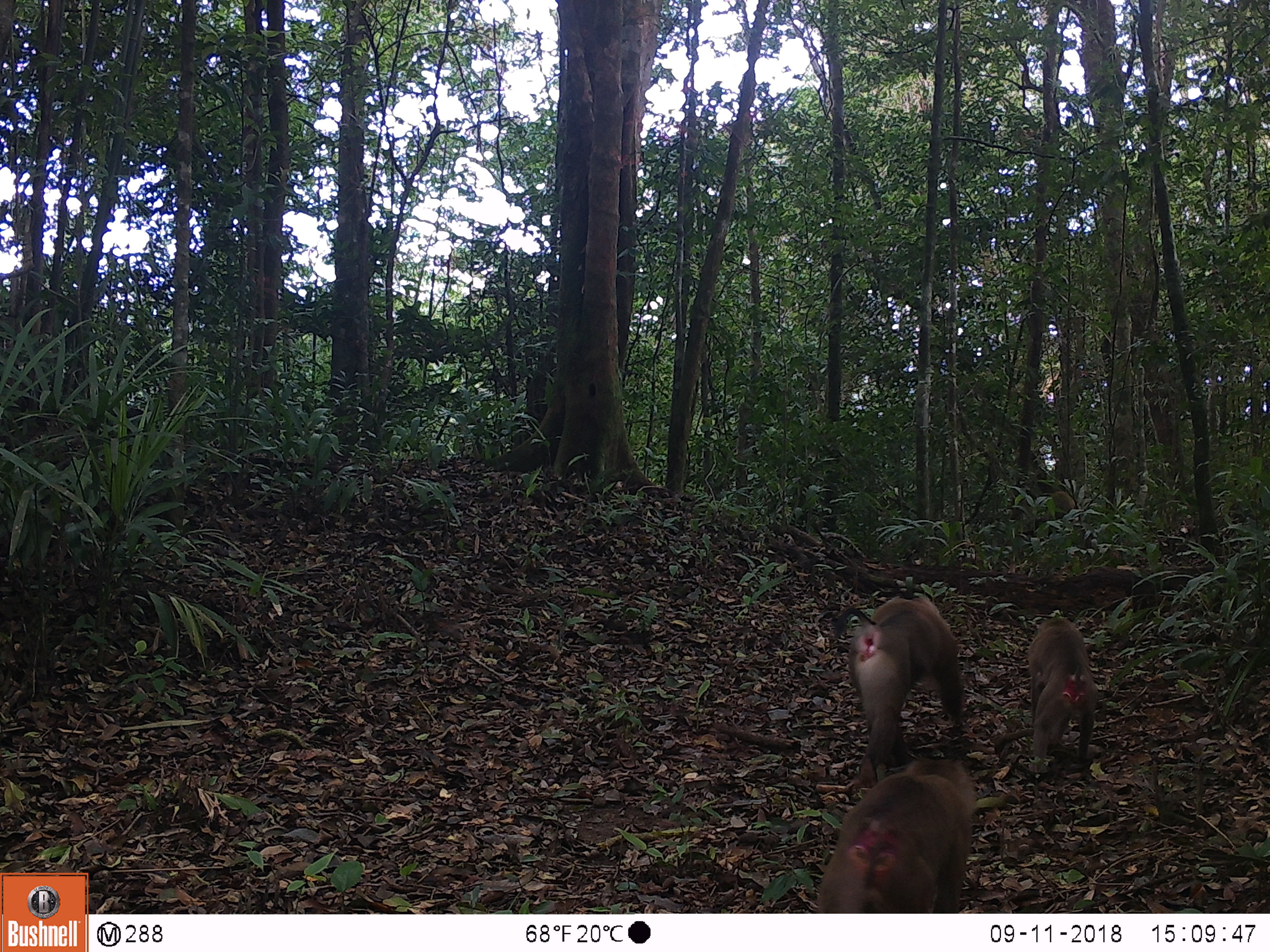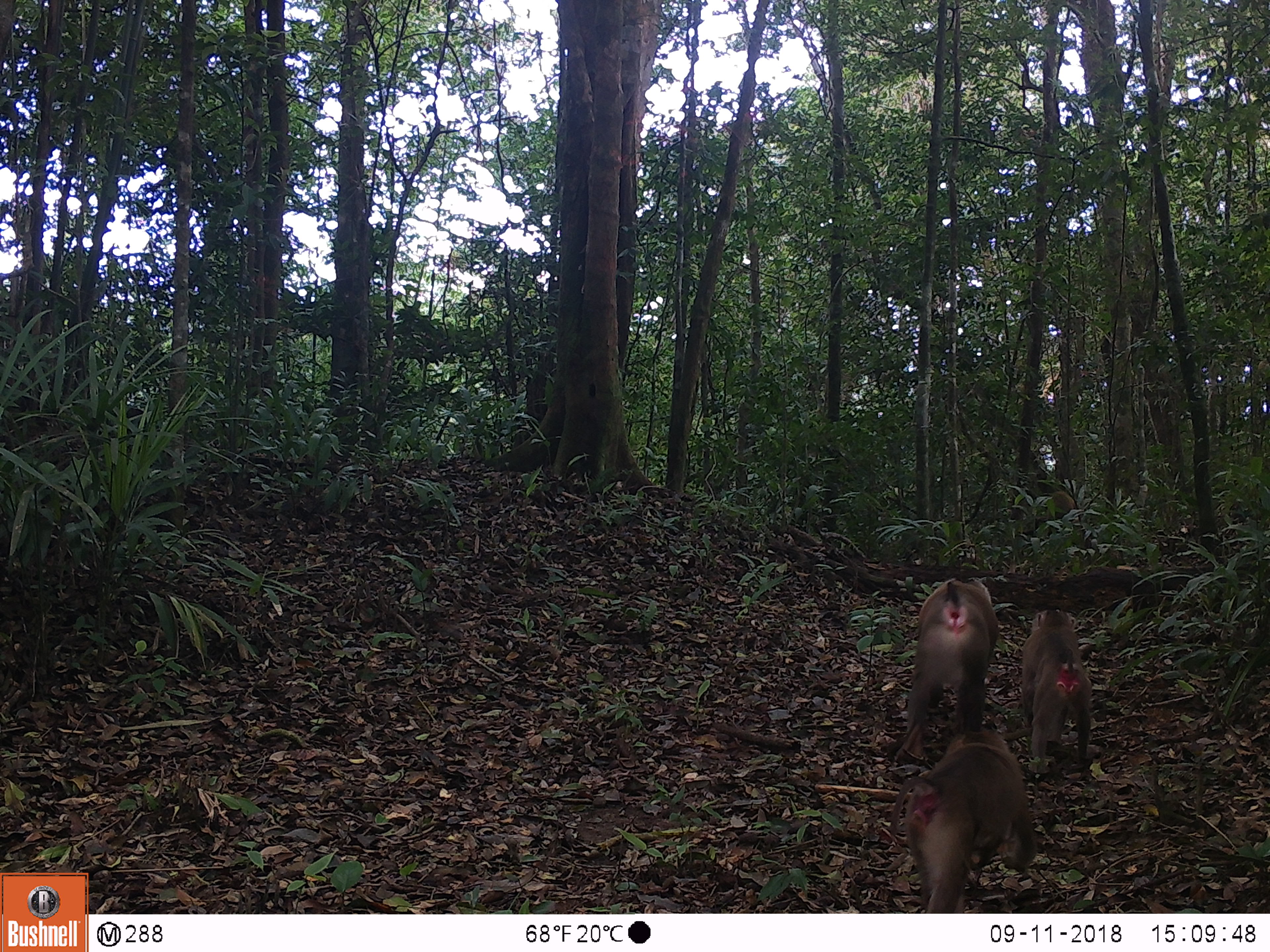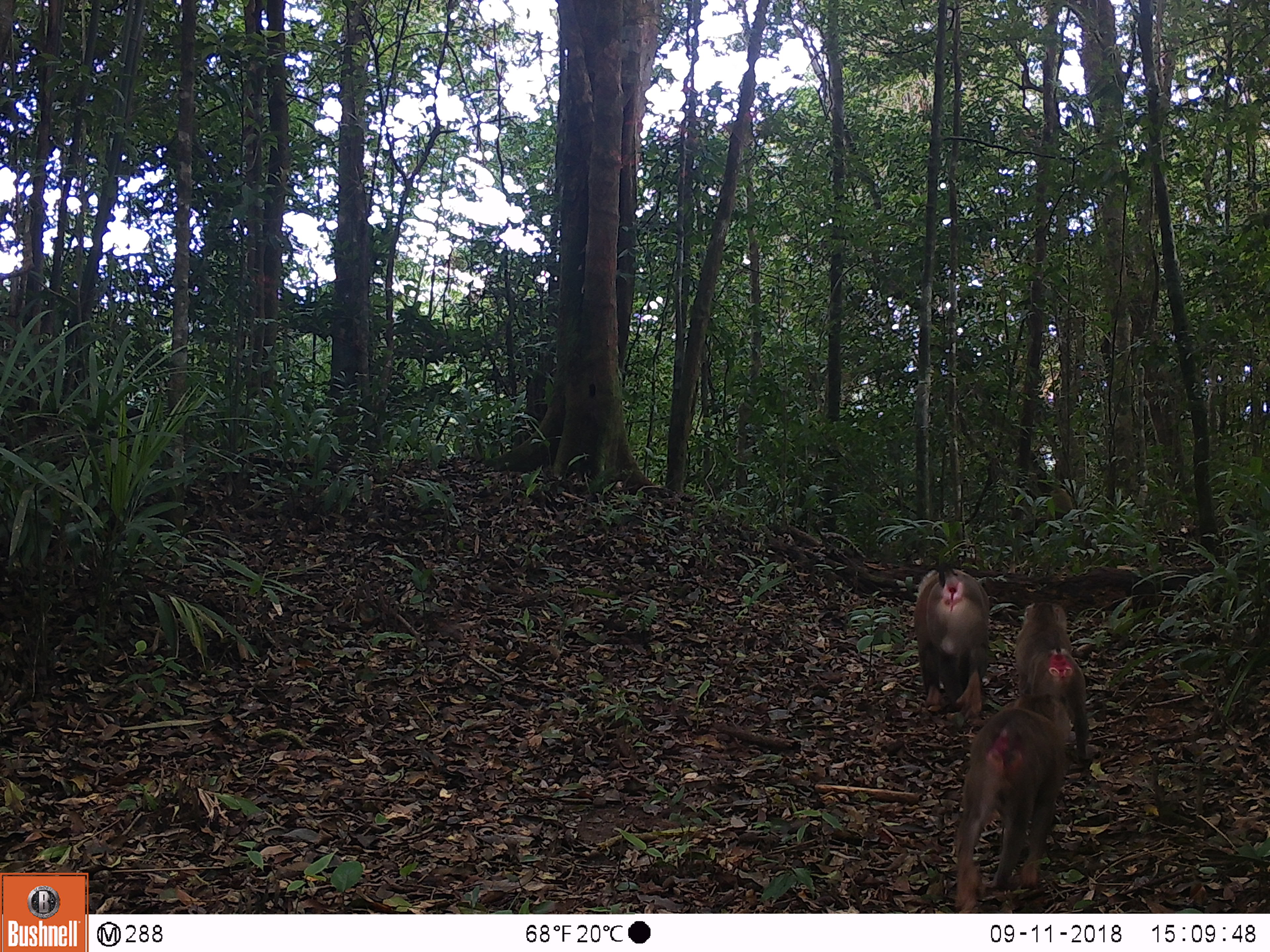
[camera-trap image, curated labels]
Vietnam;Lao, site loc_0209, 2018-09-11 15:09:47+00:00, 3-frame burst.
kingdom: Animalia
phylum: Chordata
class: Mammalia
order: Primates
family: Cercopithecidae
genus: Macaca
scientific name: Macaca nemestrina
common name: pig-tailed macaque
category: pig tailed macaque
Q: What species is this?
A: Pig tailed macaque (pig-tailed macaque) (Macaca nemestrina).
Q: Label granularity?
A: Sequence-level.